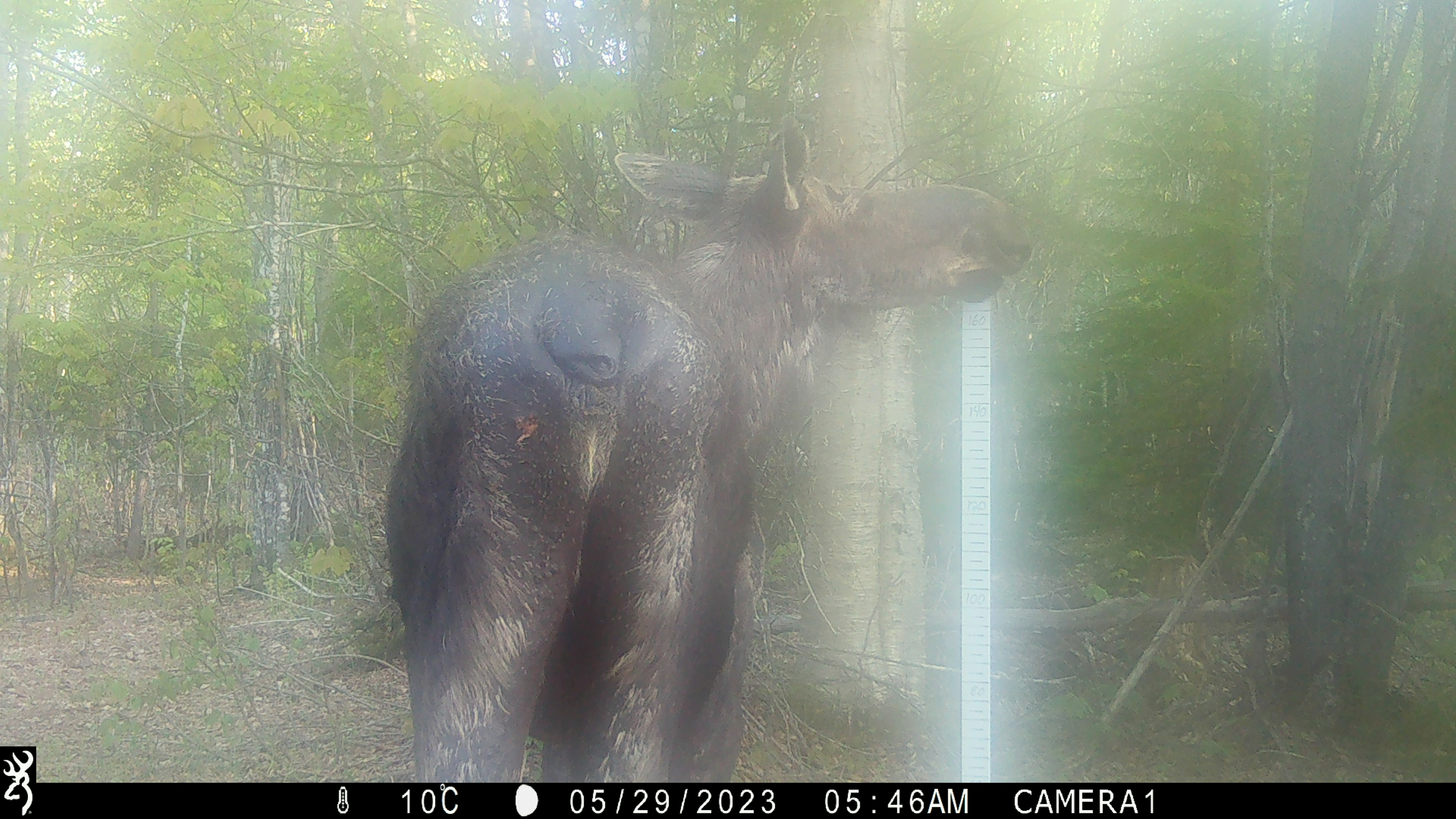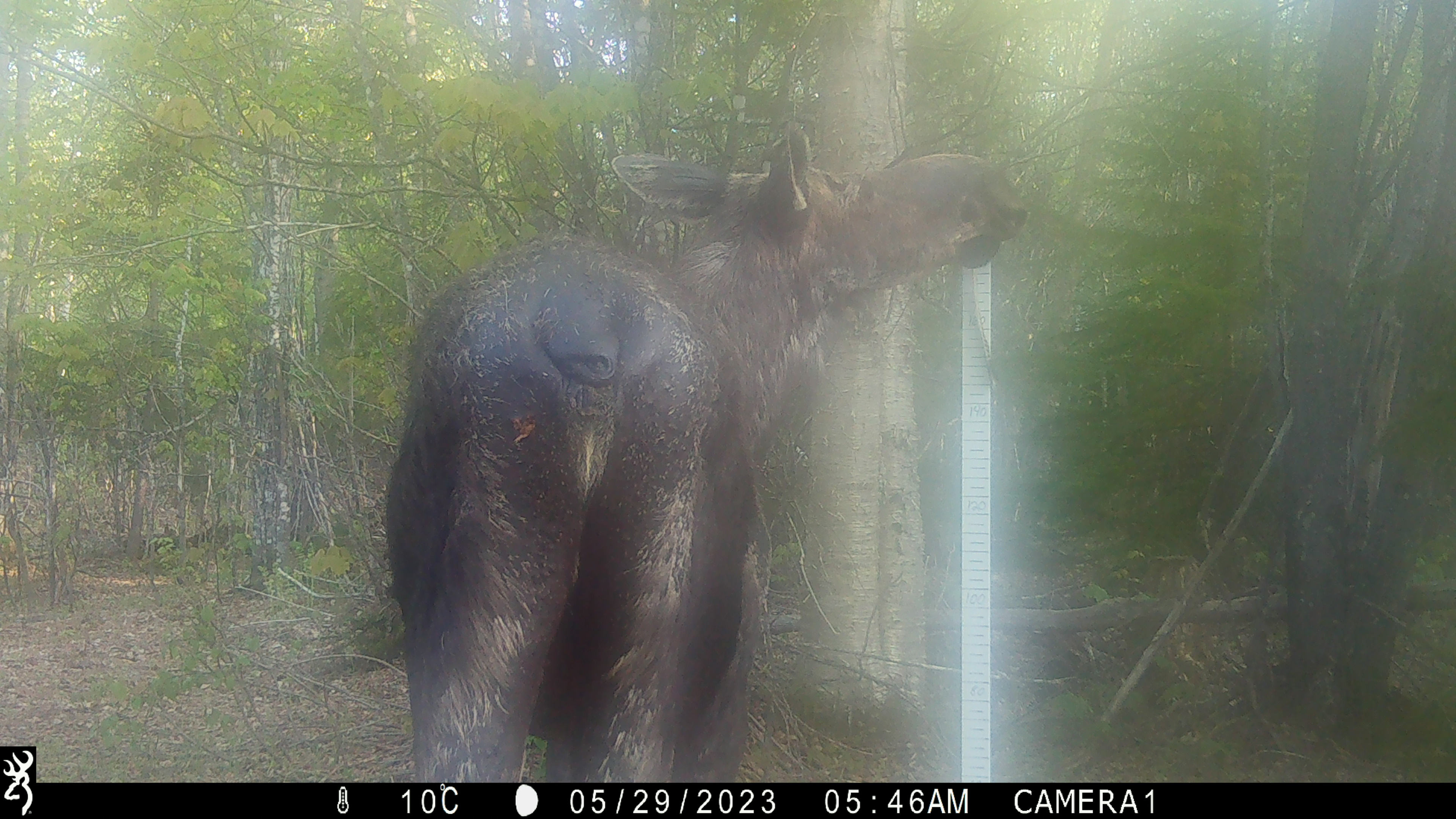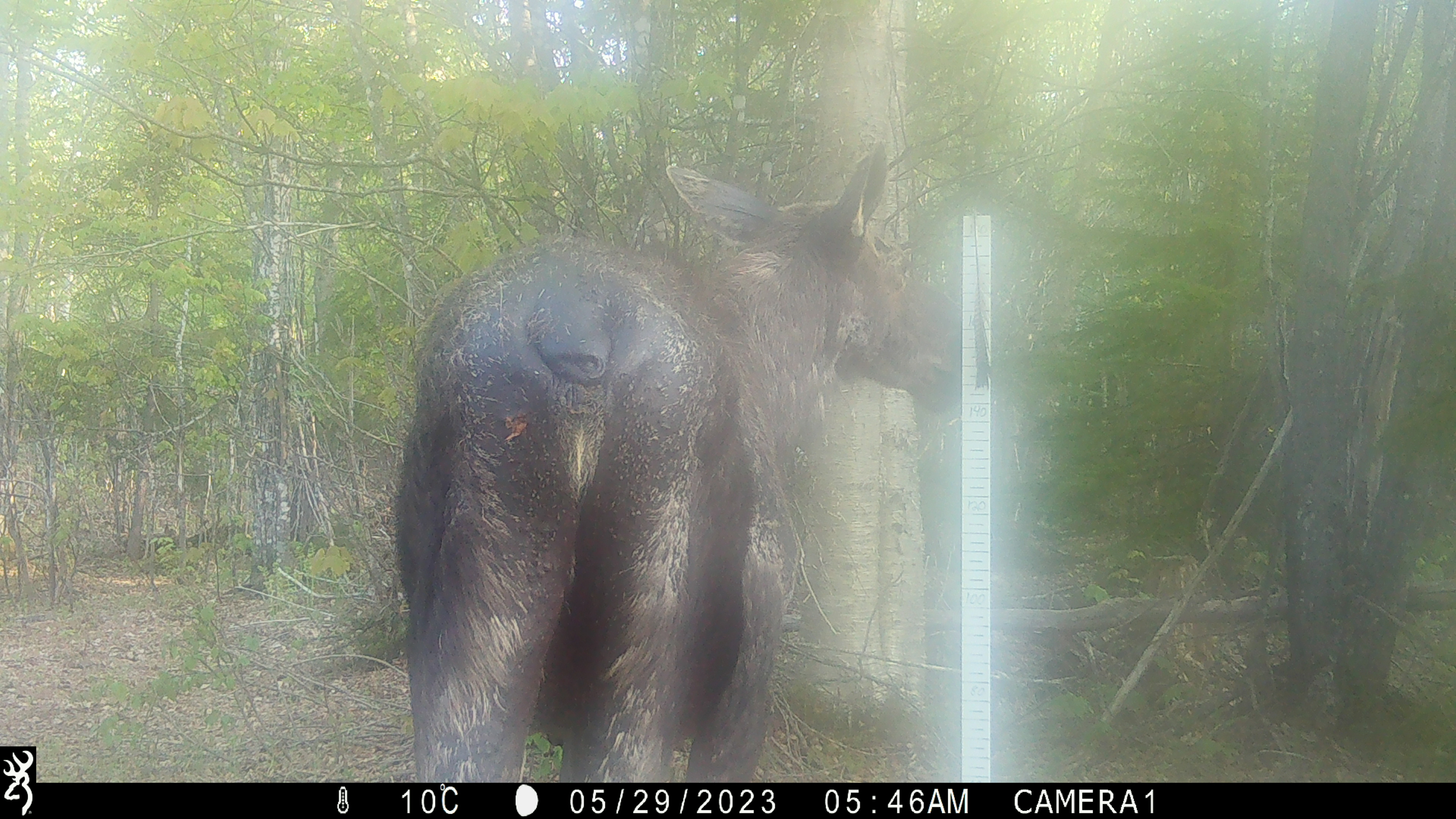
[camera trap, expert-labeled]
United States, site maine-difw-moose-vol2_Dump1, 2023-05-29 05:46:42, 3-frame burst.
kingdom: Animalia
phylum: Chordata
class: Mammalia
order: Artiodactyla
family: Cervidae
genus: Alces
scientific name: Alces alces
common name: moose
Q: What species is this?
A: Moose (Alces alces).